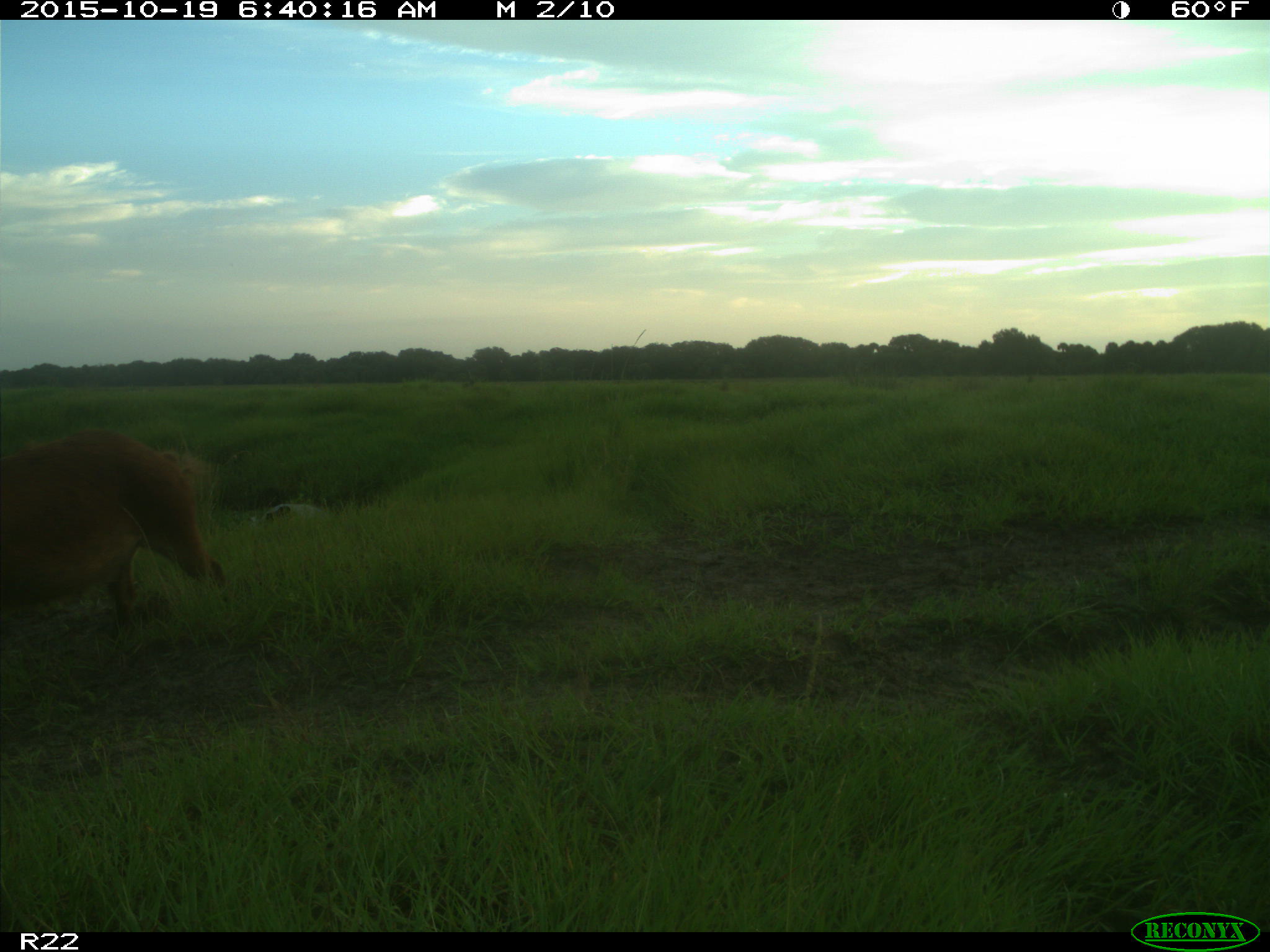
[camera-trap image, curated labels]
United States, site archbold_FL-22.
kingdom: Animalia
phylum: Chordata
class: Mammalia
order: Artiodactyla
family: Suidae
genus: Sus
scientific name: Sus scrofa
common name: wild boar